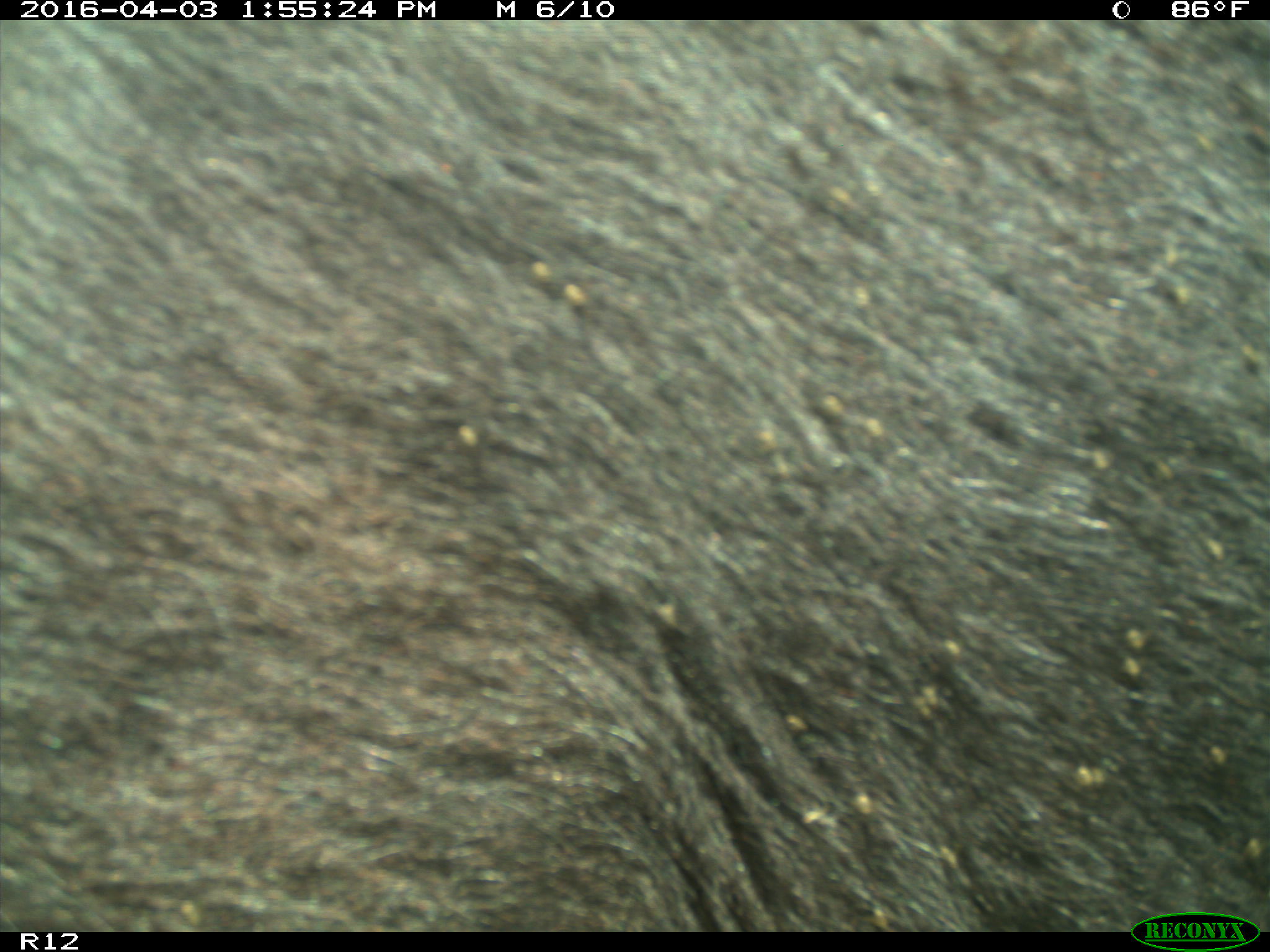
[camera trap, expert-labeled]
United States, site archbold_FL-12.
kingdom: Animalia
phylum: Chordata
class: Mammalia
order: Artiodactyla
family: Bovidae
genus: Bos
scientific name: Bos taurus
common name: domestic cow